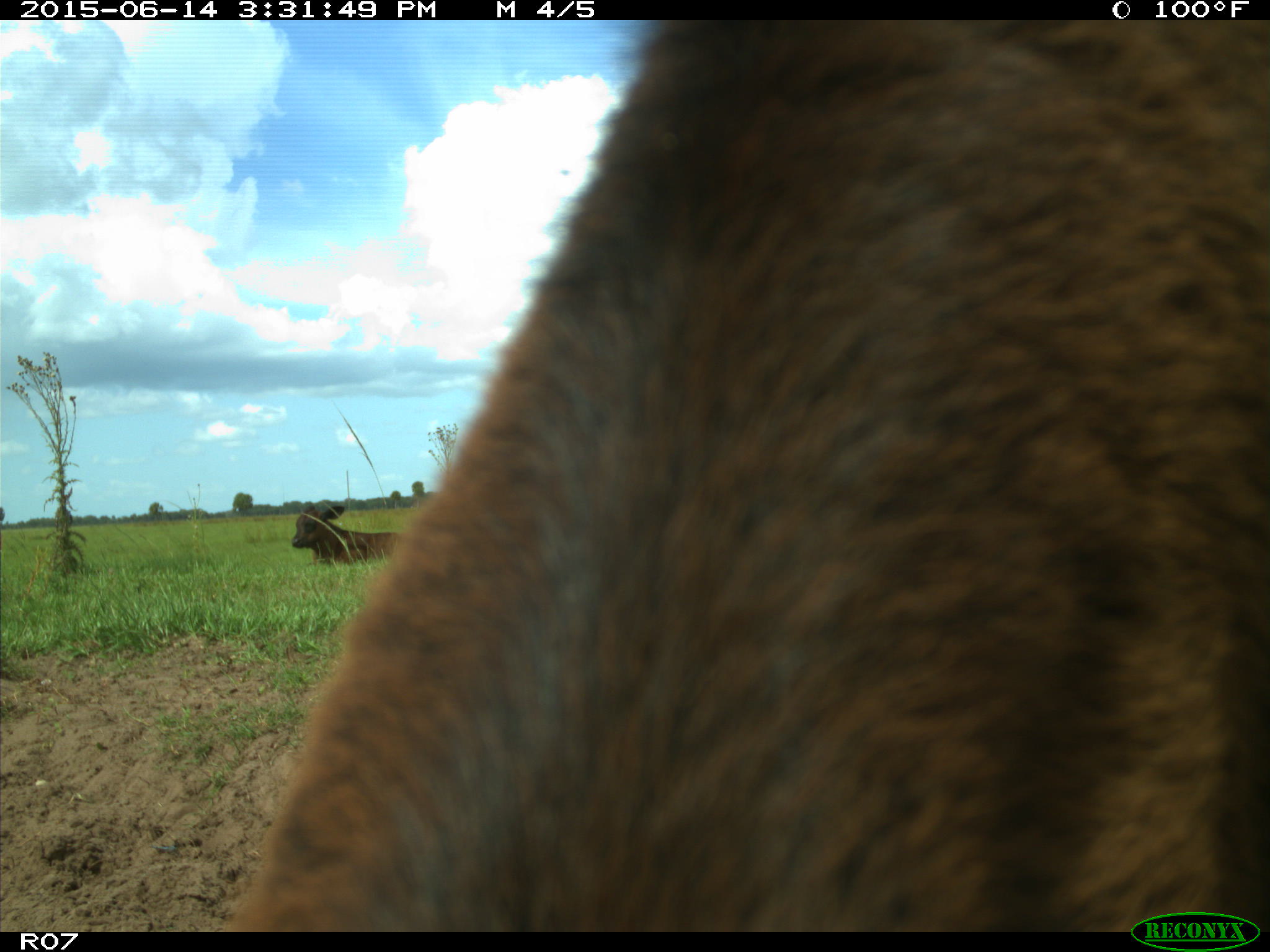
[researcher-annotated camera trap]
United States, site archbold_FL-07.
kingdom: Animalia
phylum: Chordata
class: Mammalia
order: Artiodactyla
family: Bovidae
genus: Bos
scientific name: Bos taurus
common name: domestic cow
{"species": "Bos taurus (domestic cow)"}